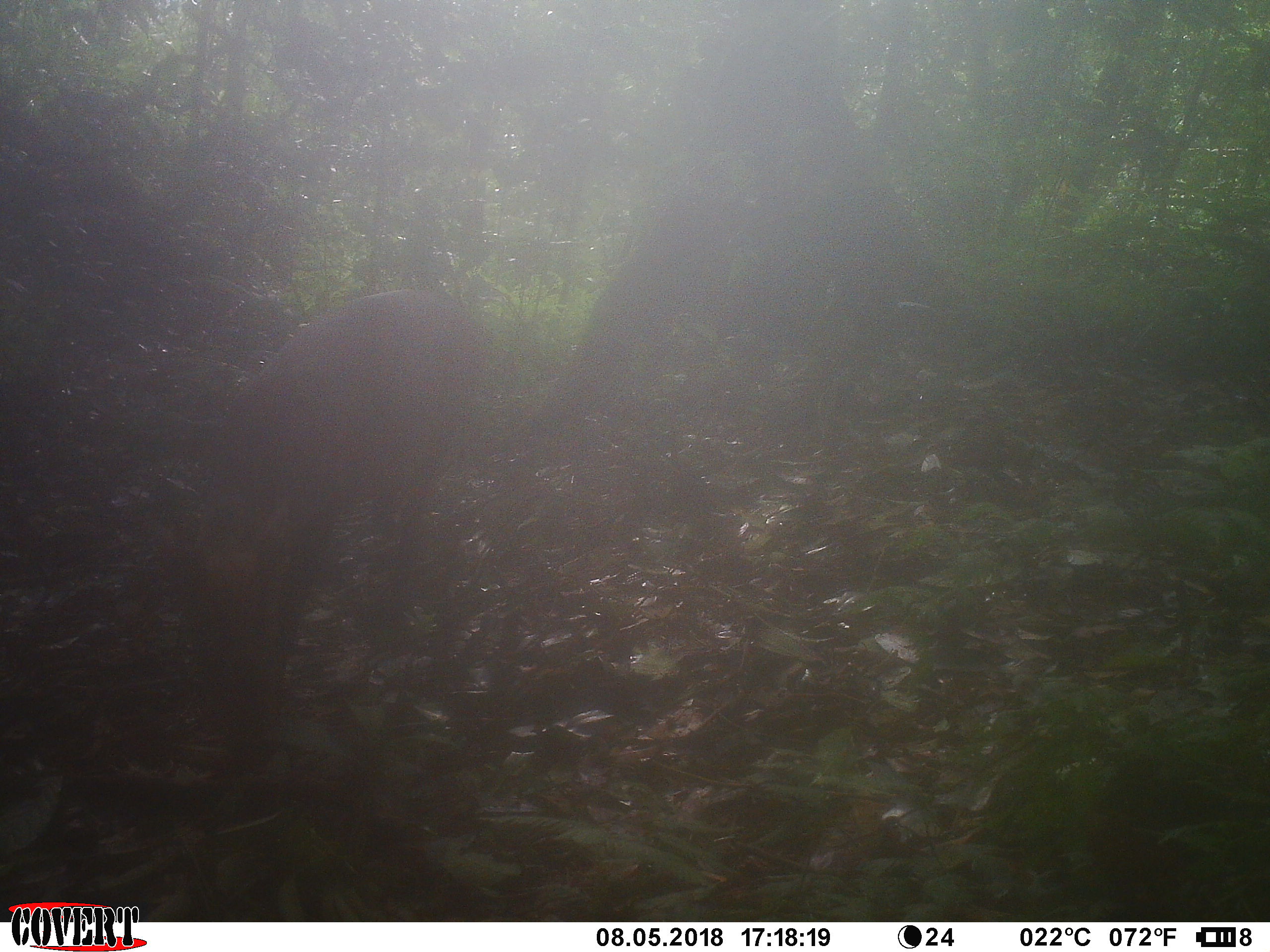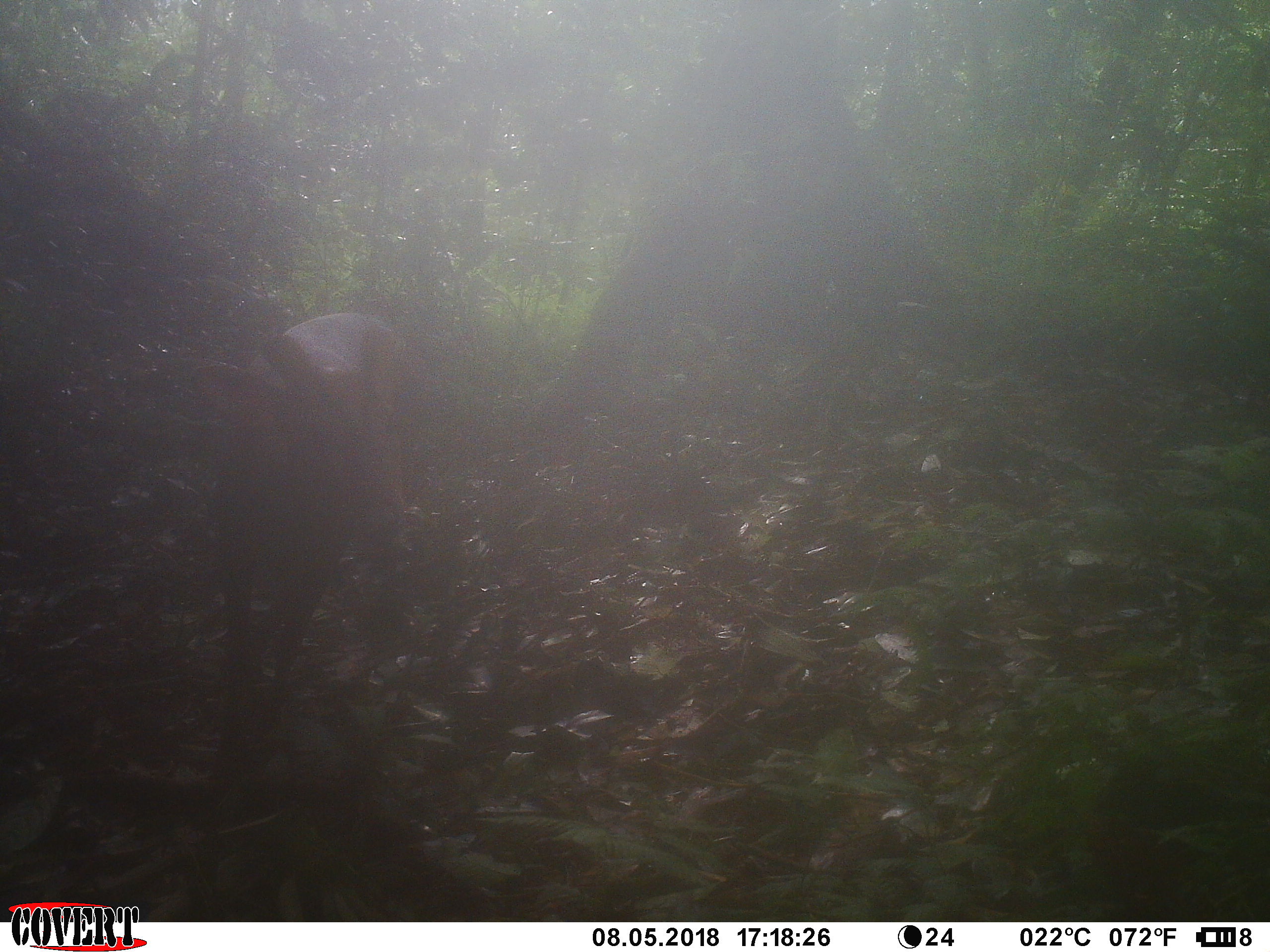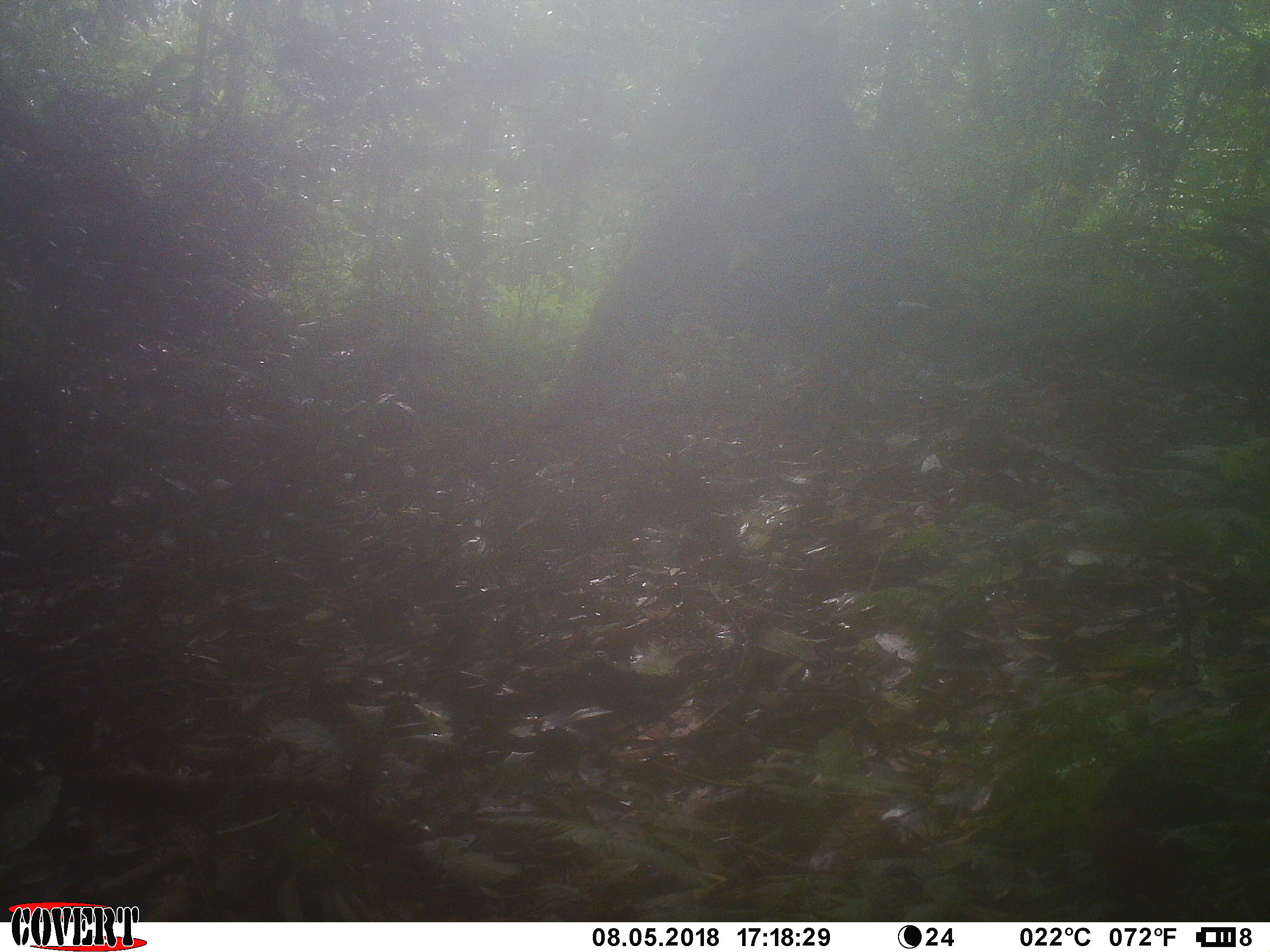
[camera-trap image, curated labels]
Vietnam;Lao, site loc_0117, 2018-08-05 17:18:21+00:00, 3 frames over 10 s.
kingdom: Animalia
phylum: Chordata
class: Mammalia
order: Artiodactyla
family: Cervidae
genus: Muntiacus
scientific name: Muntiacus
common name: muntjacs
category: unidentified muntjac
Unidentified muntjac (muntjacs) (Muntiacus). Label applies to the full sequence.